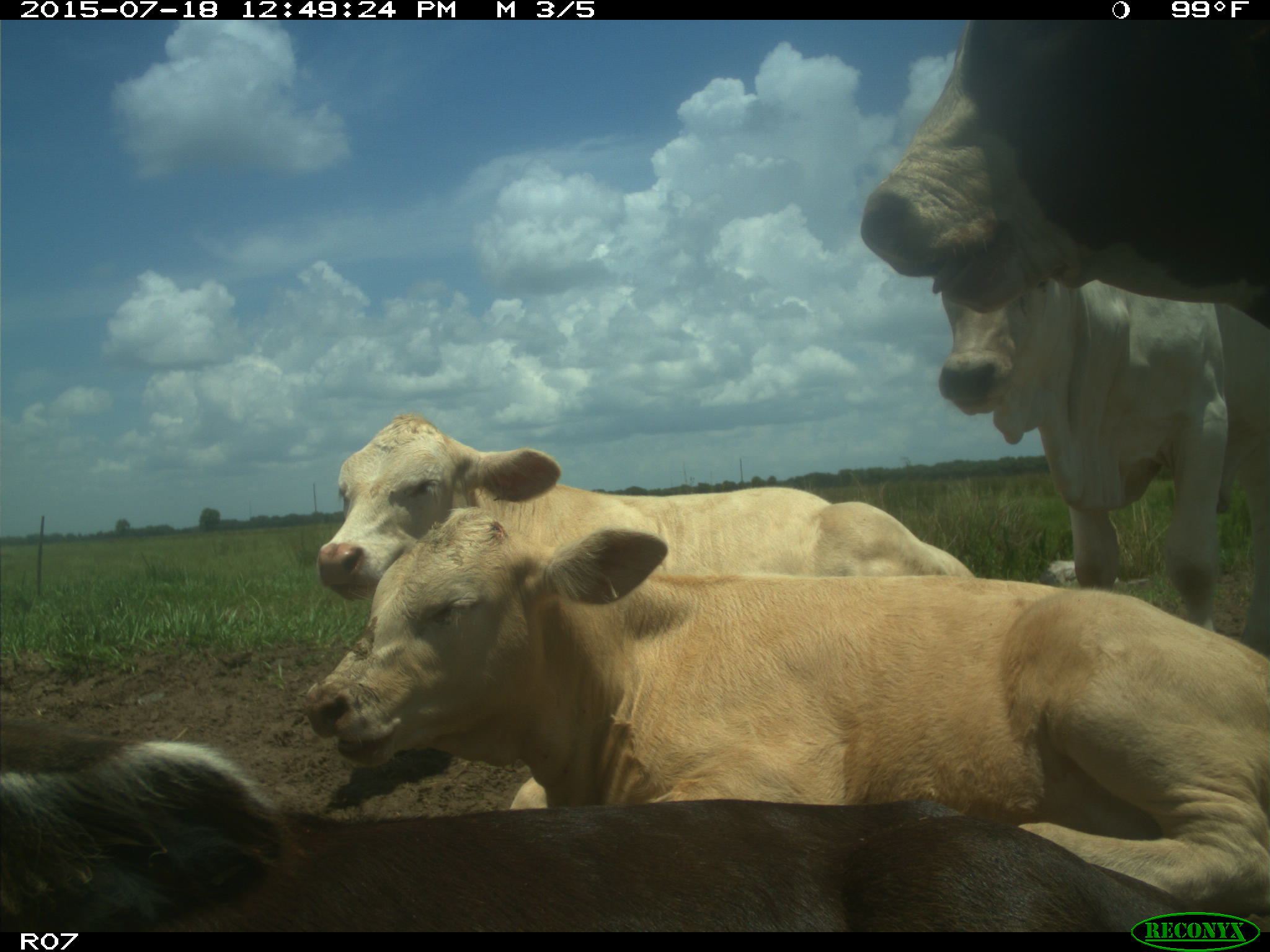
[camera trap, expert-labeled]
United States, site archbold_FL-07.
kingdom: Animalia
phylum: Chordata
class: Mammalia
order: Artiodactyla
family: Bovidae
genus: Bos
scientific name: Bos taurus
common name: domestic cow